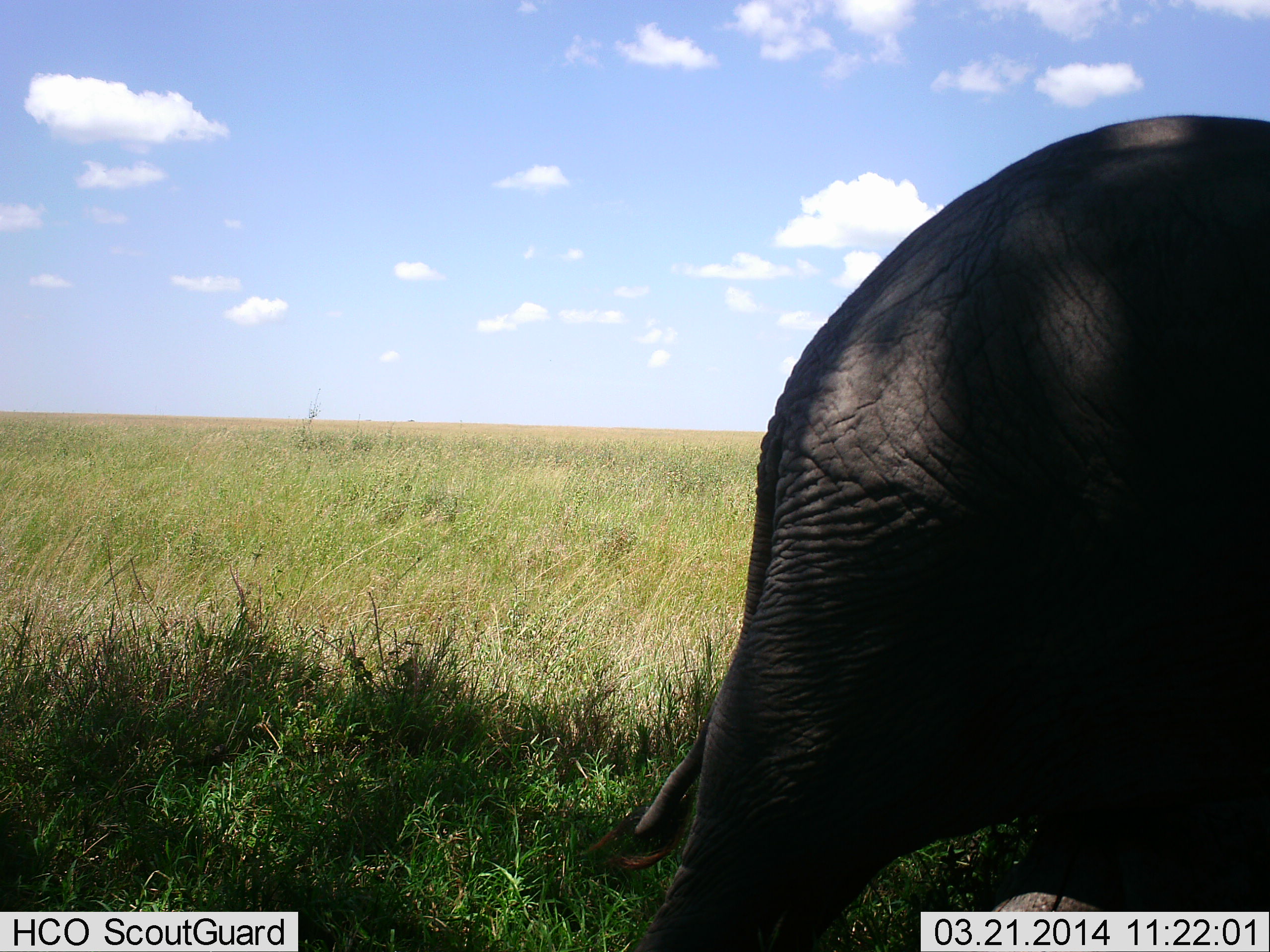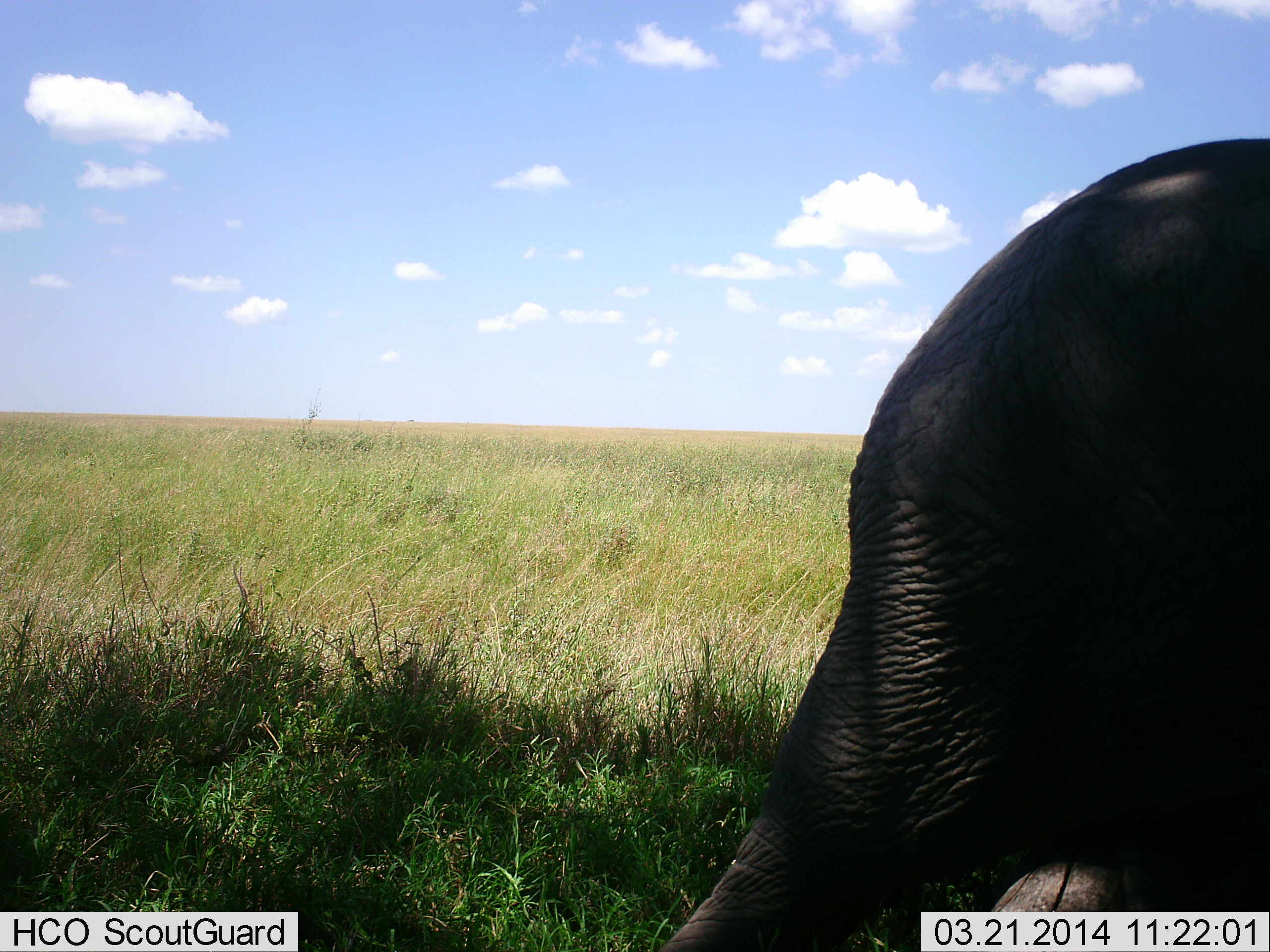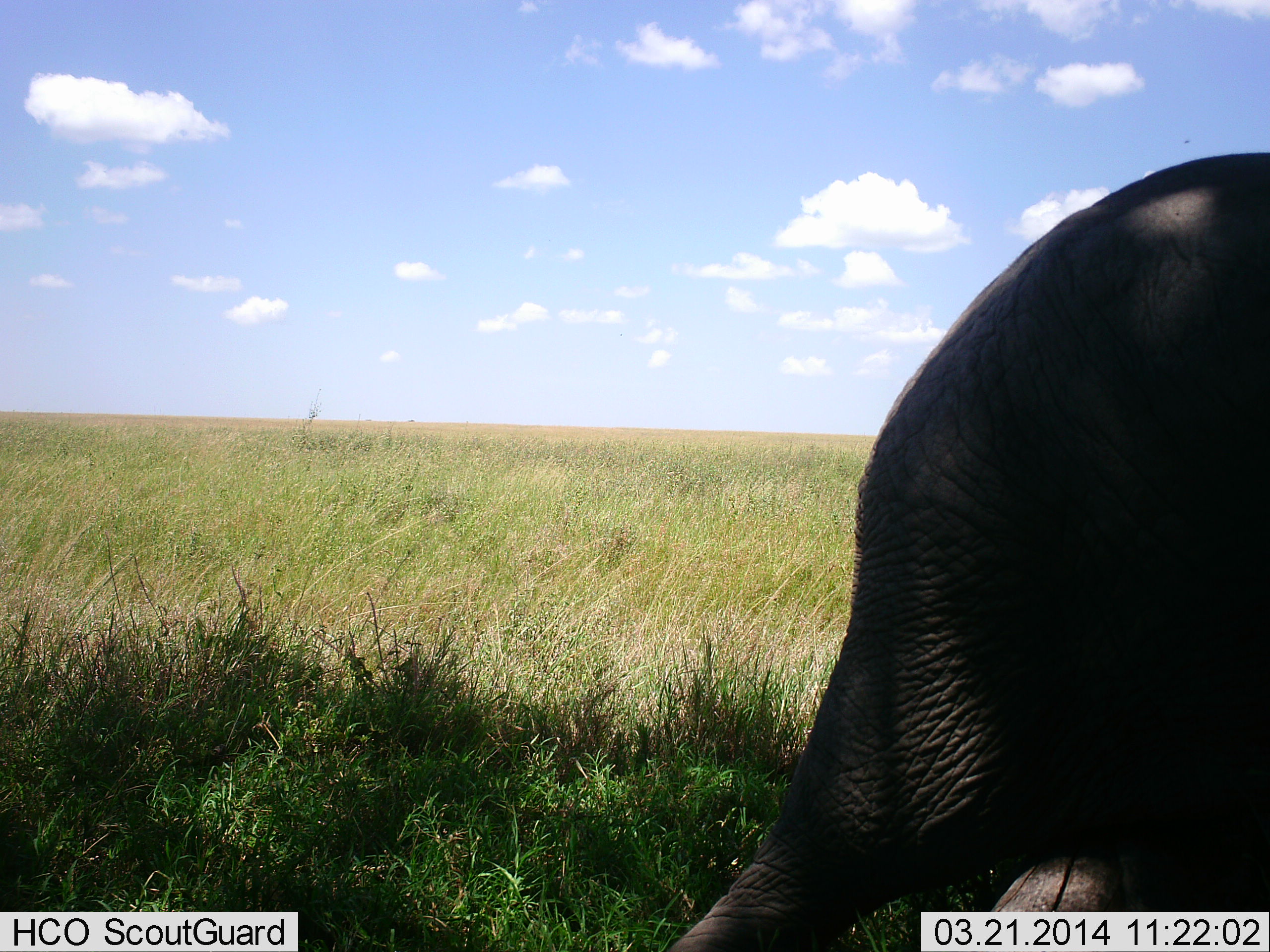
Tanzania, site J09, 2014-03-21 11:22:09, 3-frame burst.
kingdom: Animalia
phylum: Chordata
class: Mammalia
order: Proboscidea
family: Elephantidae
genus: Loxodonta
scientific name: Loxodonta africana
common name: african bush elephant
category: elephant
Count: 1.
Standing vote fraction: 60%.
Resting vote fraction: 10%.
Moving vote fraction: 30%.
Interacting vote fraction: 0%.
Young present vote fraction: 10%.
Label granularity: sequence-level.